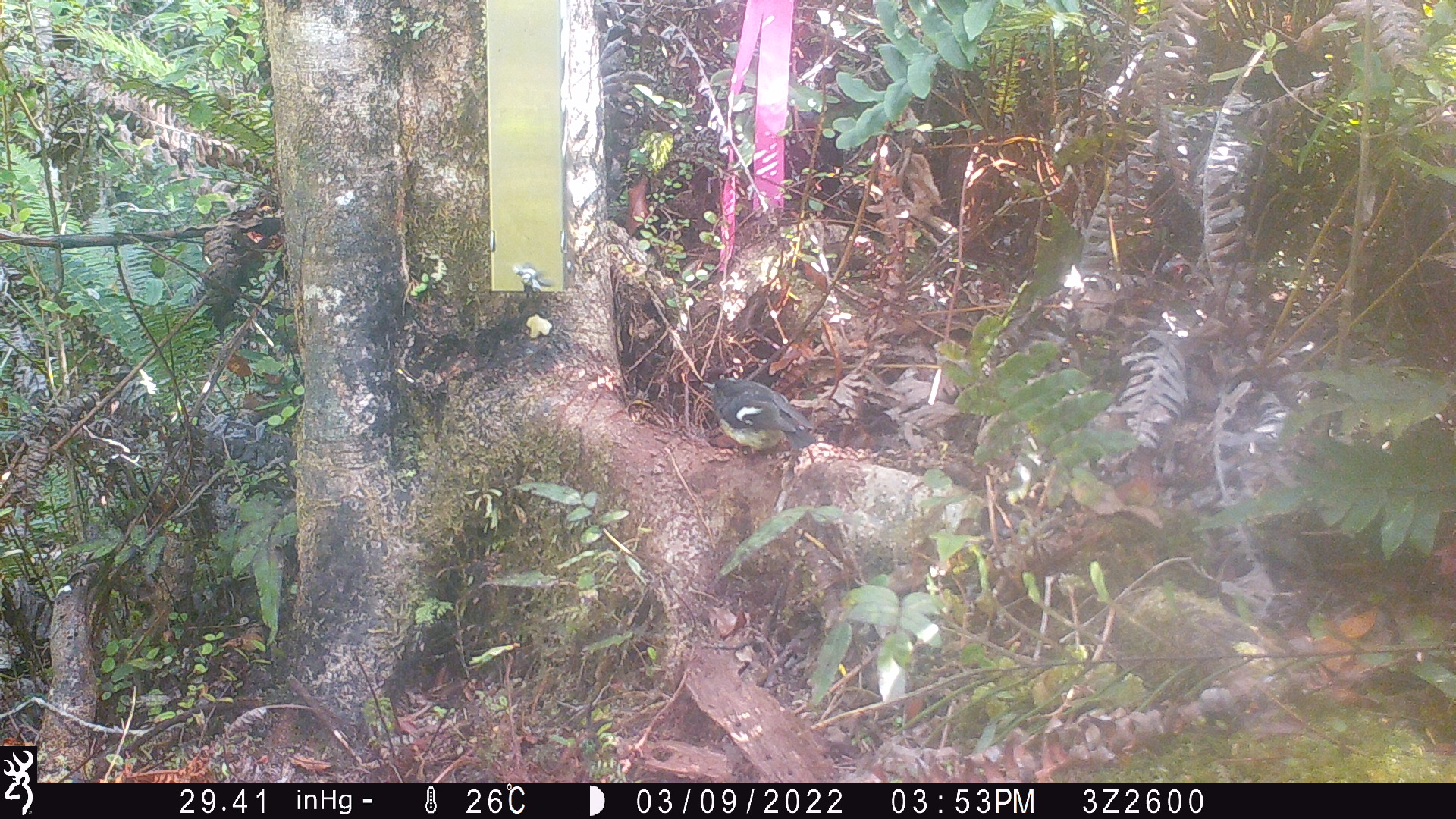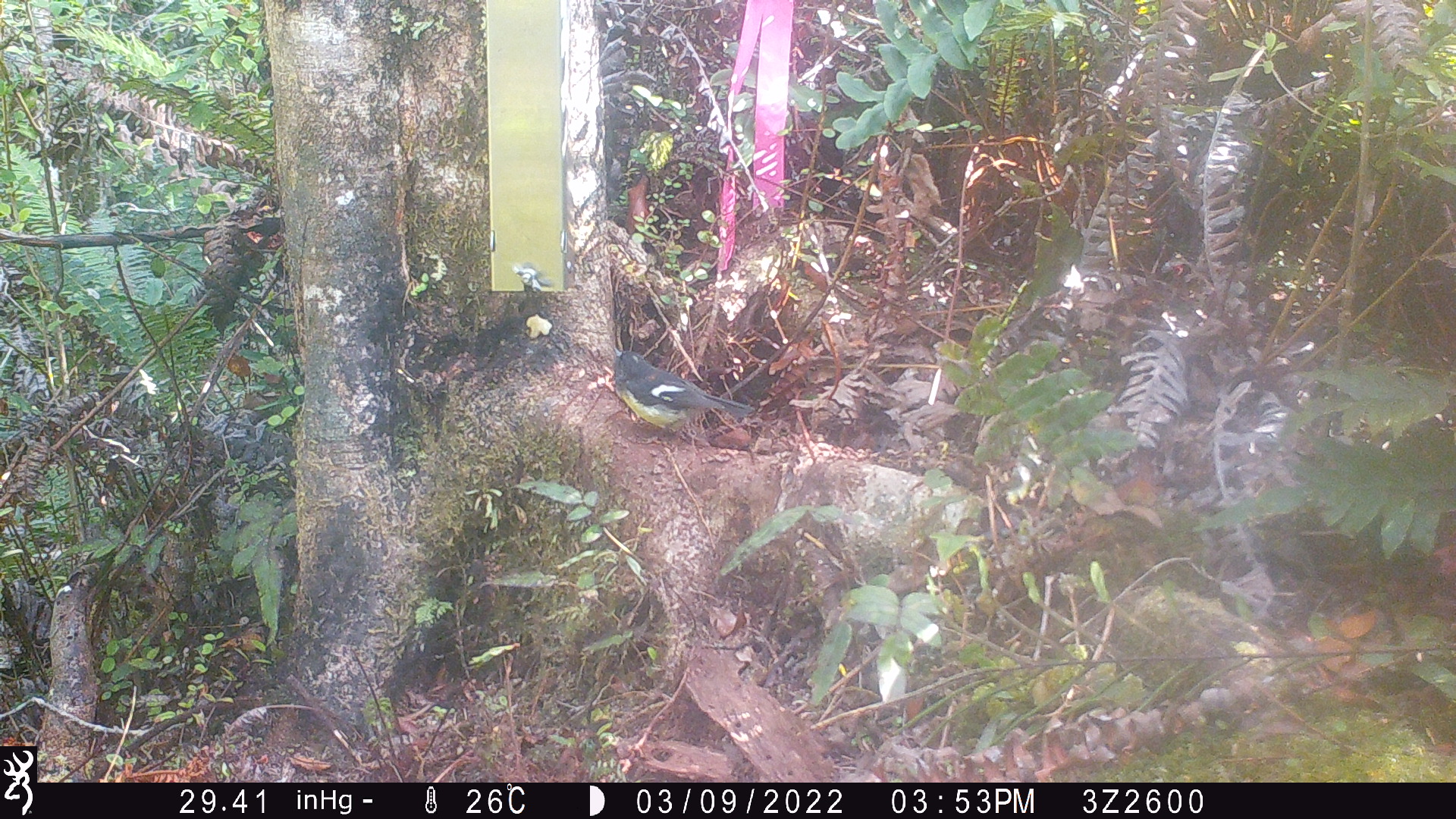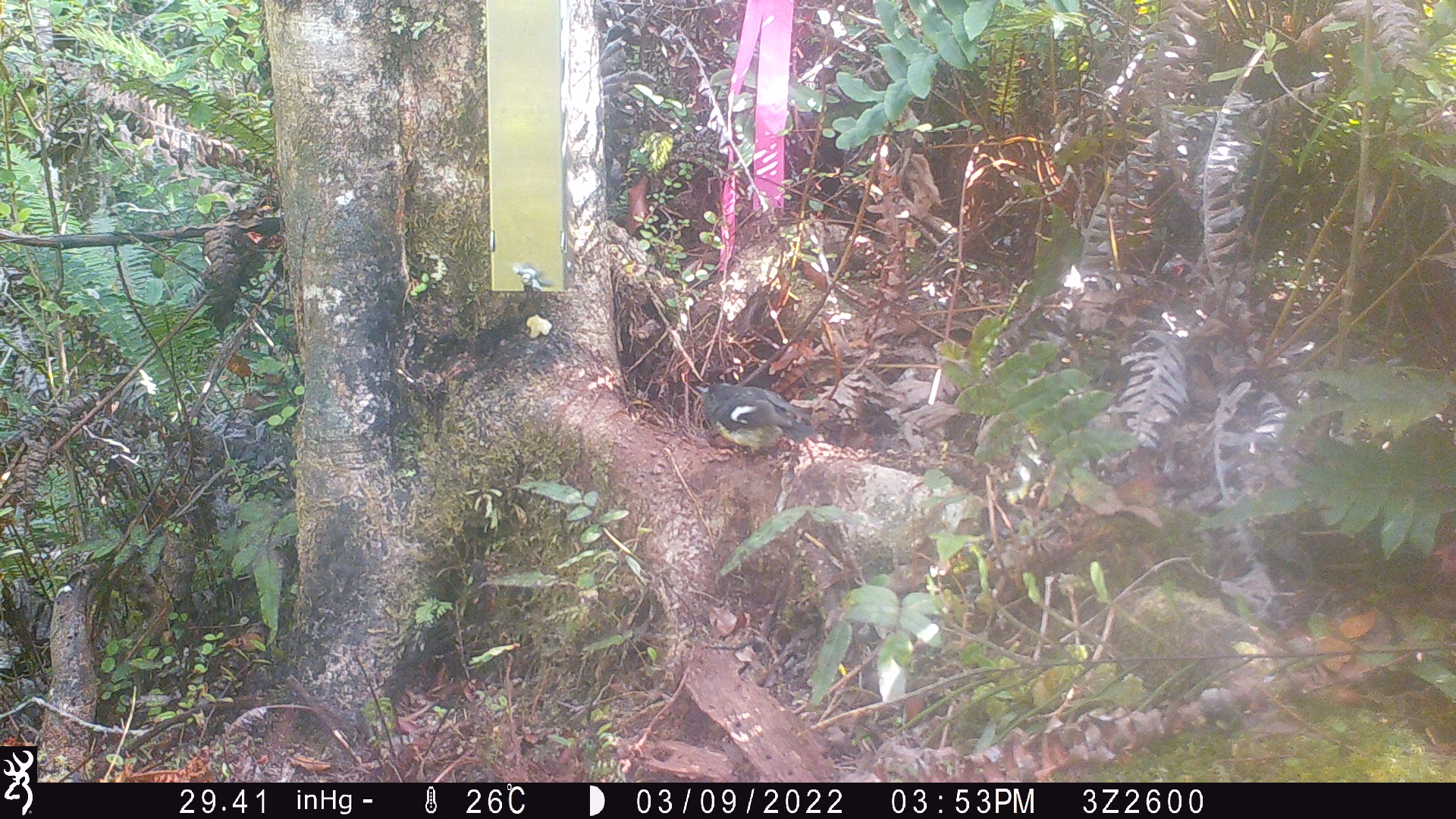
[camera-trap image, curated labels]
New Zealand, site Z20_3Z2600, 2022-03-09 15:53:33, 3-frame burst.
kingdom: Animalia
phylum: Chordata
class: Aves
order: Passeriformes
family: Petroicidae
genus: Petroica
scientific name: Petroica macrocephala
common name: tomtit